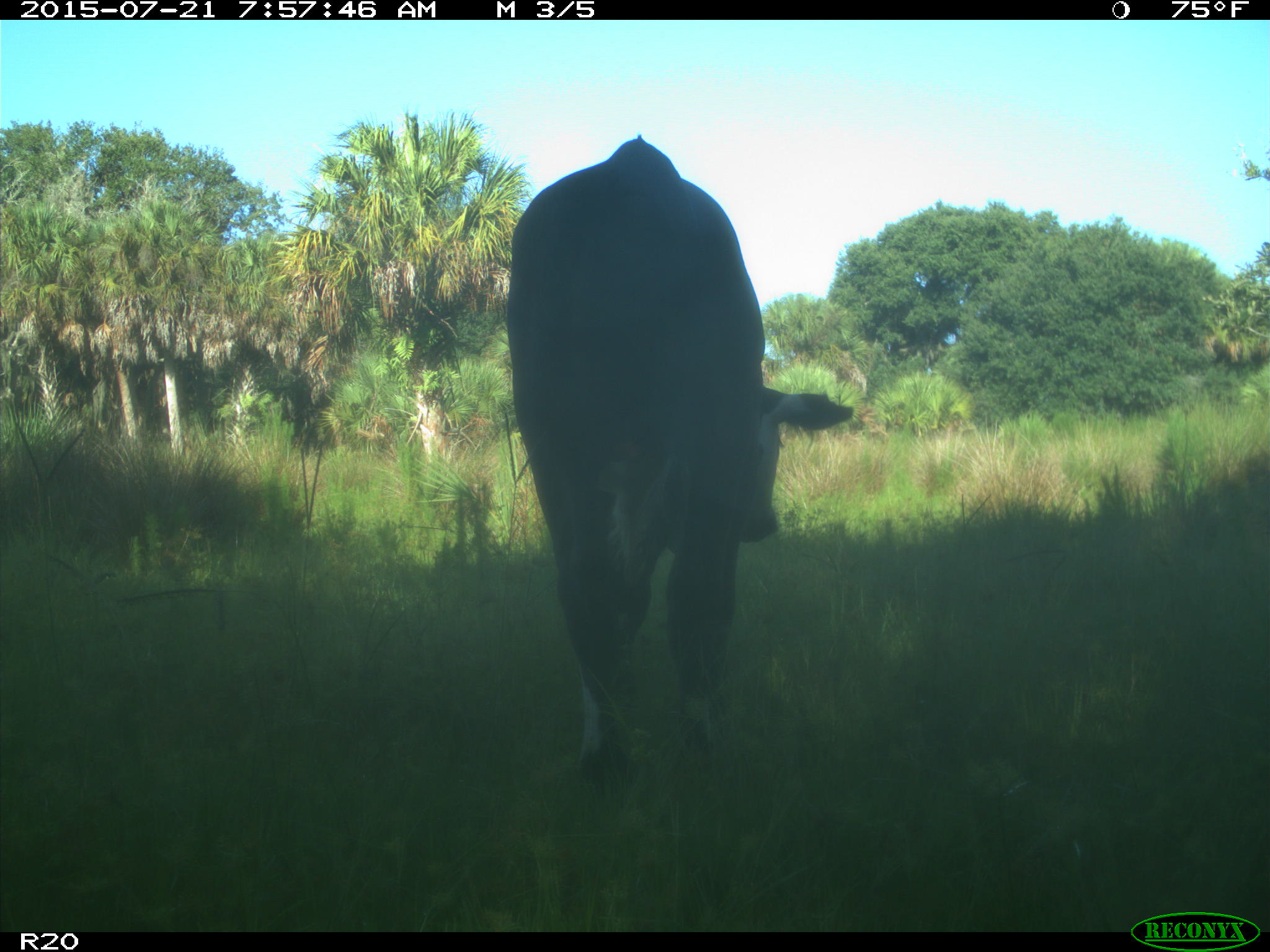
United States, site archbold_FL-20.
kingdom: Animalia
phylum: Chordata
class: Mammalia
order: Artiodactyla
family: Bovidae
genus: Bos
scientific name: Bos taurus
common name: domestic cow